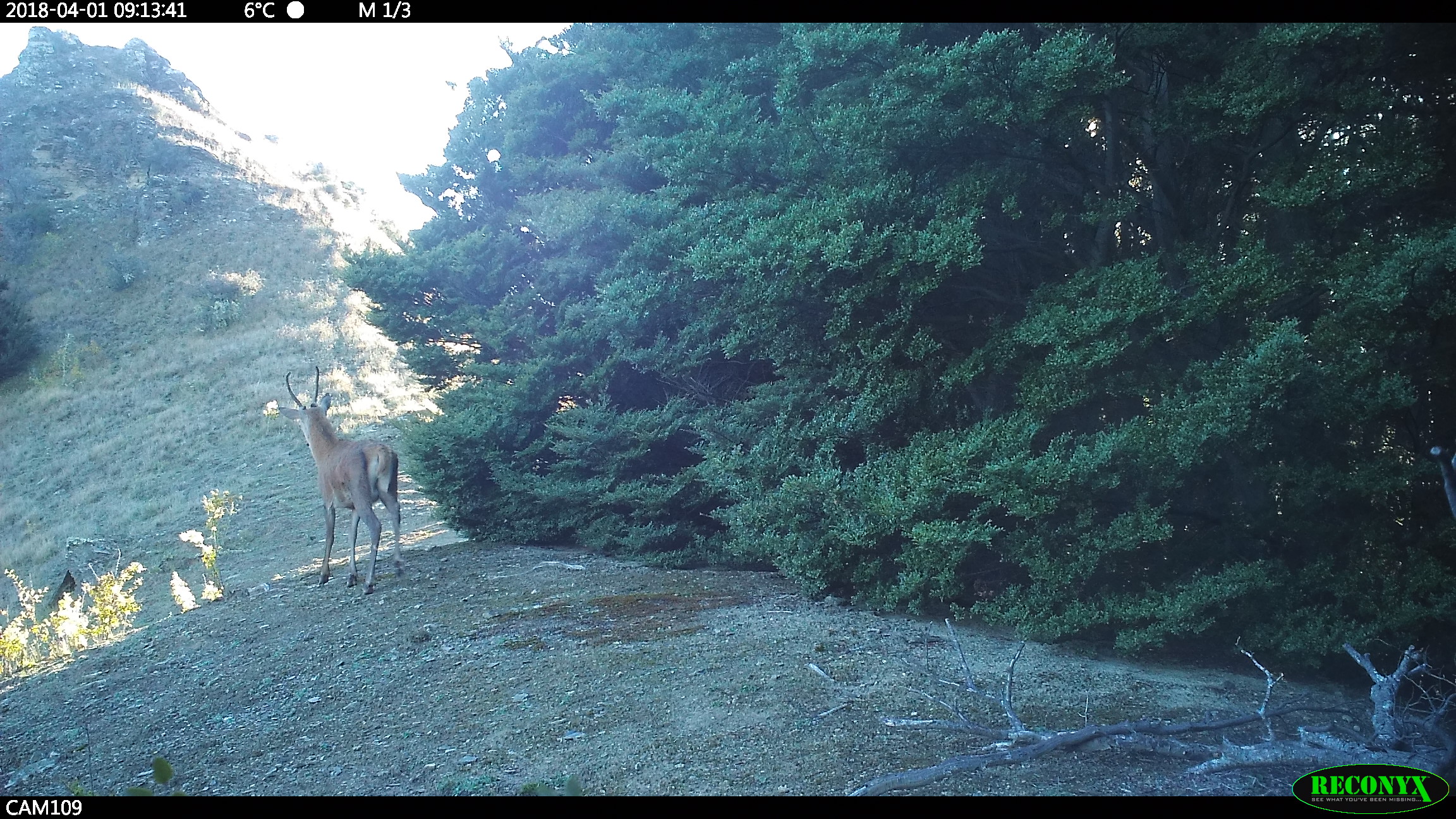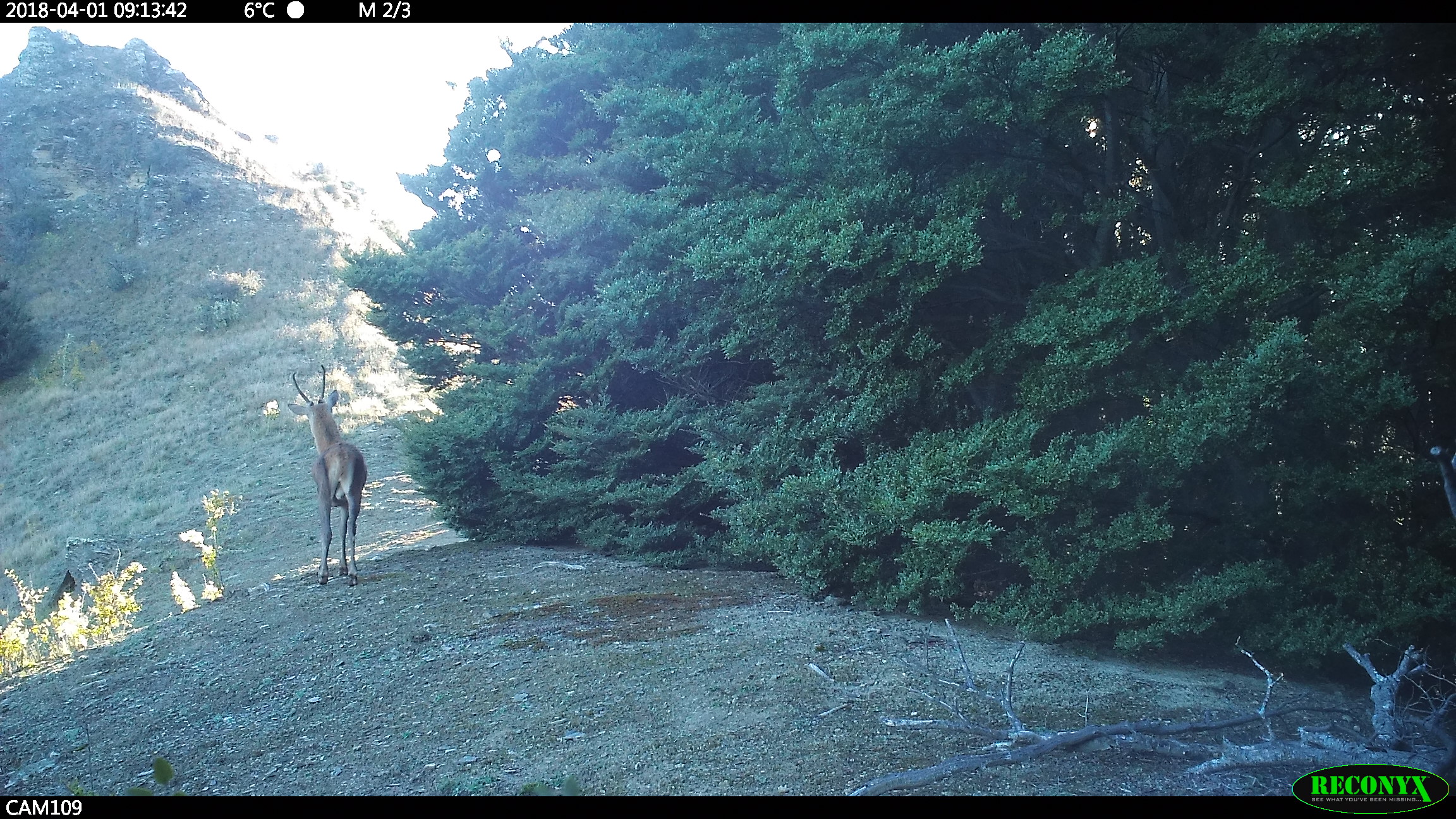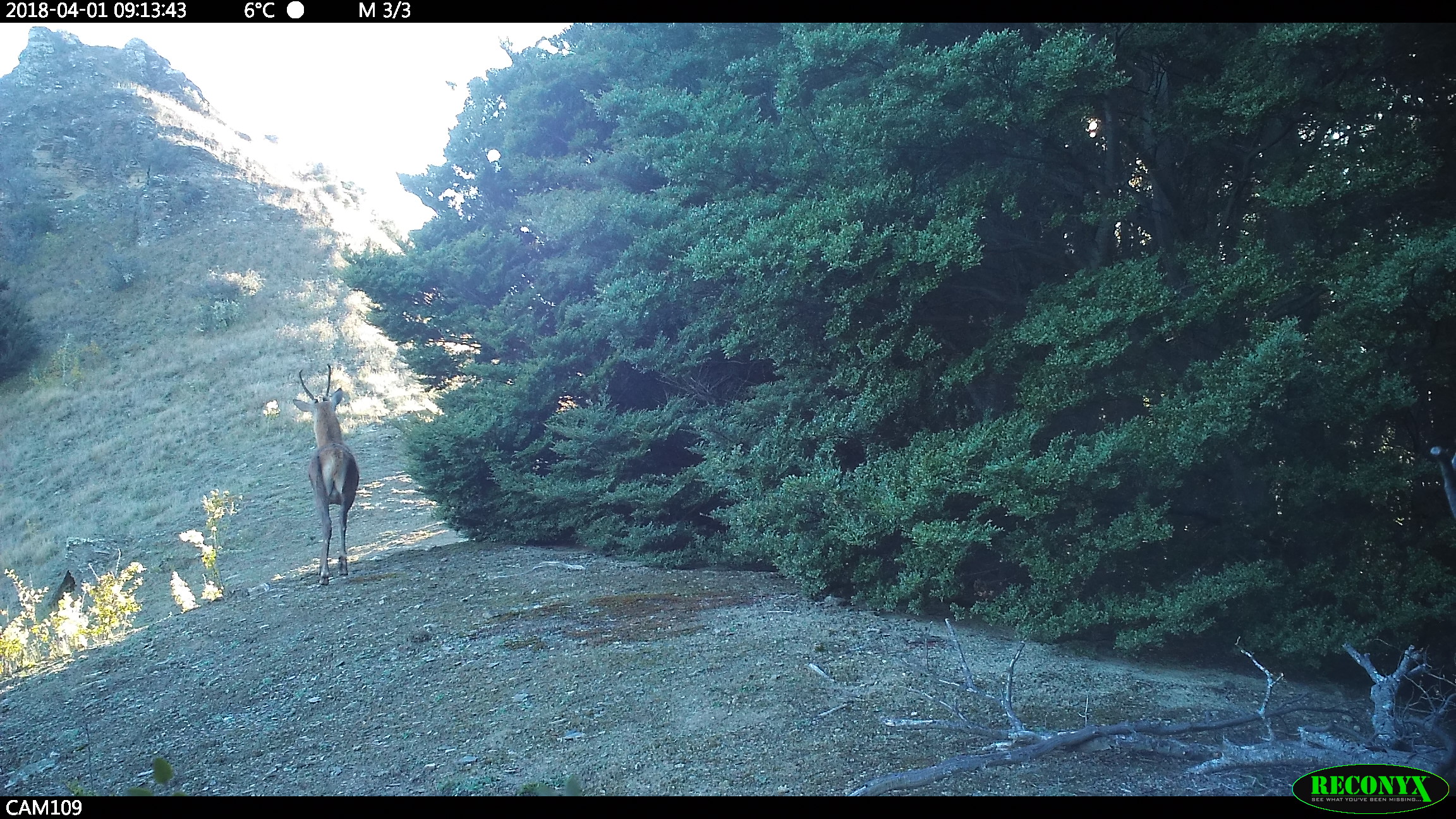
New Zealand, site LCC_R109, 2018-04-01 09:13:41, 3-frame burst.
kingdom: Animalia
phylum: Chordata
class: Mammalia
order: Artiodactyla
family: Cervidae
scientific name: Cervidae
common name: deer